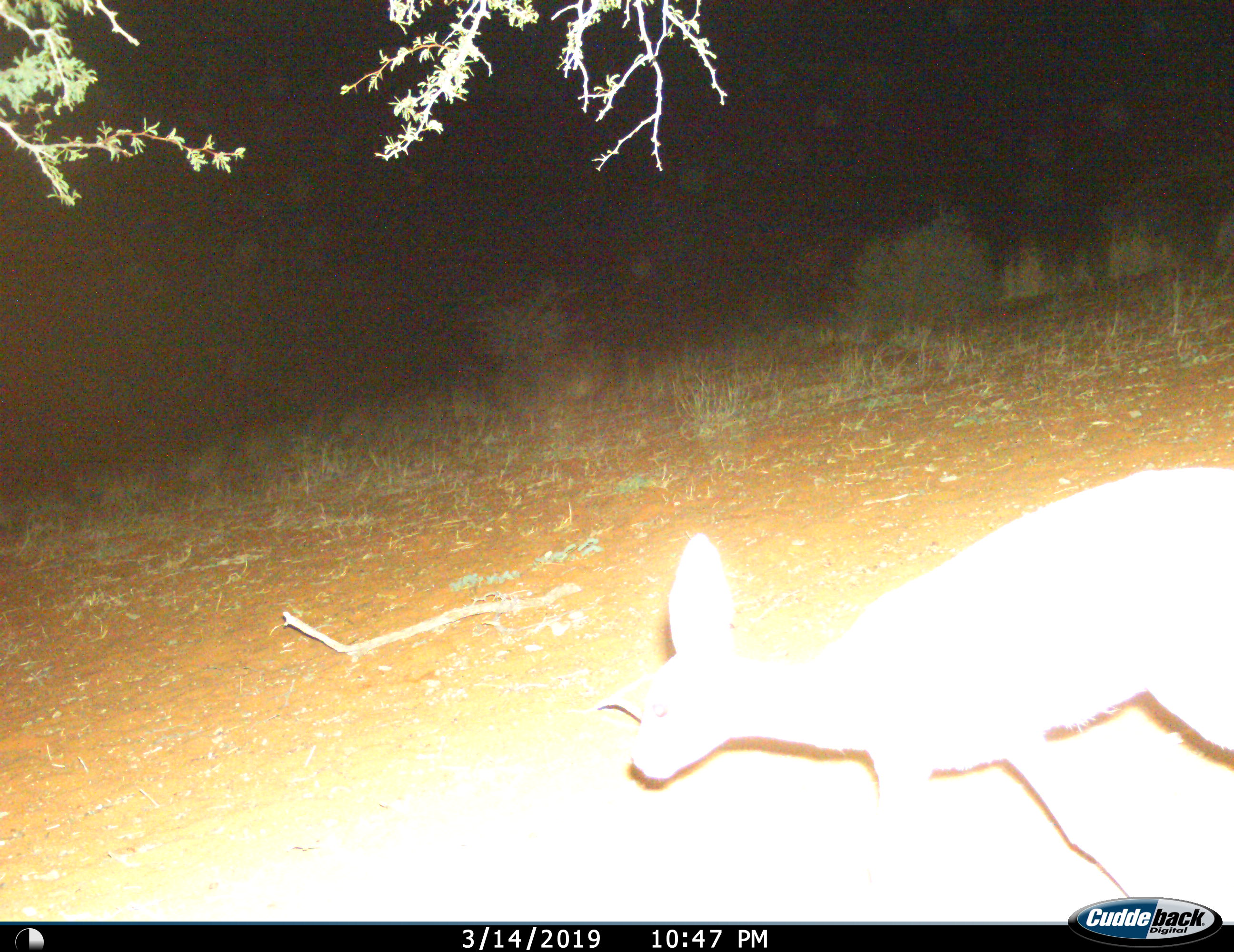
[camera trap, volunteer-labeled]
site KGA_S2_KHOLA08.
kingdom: Animalia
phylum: Chordata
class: Mammalia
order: Artiodactyla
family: Bovidae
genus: Raphicerus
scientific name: Raphicerus campestris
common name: steenbok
Steenbok (Raphicerus campestris), count 1. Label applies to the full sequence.